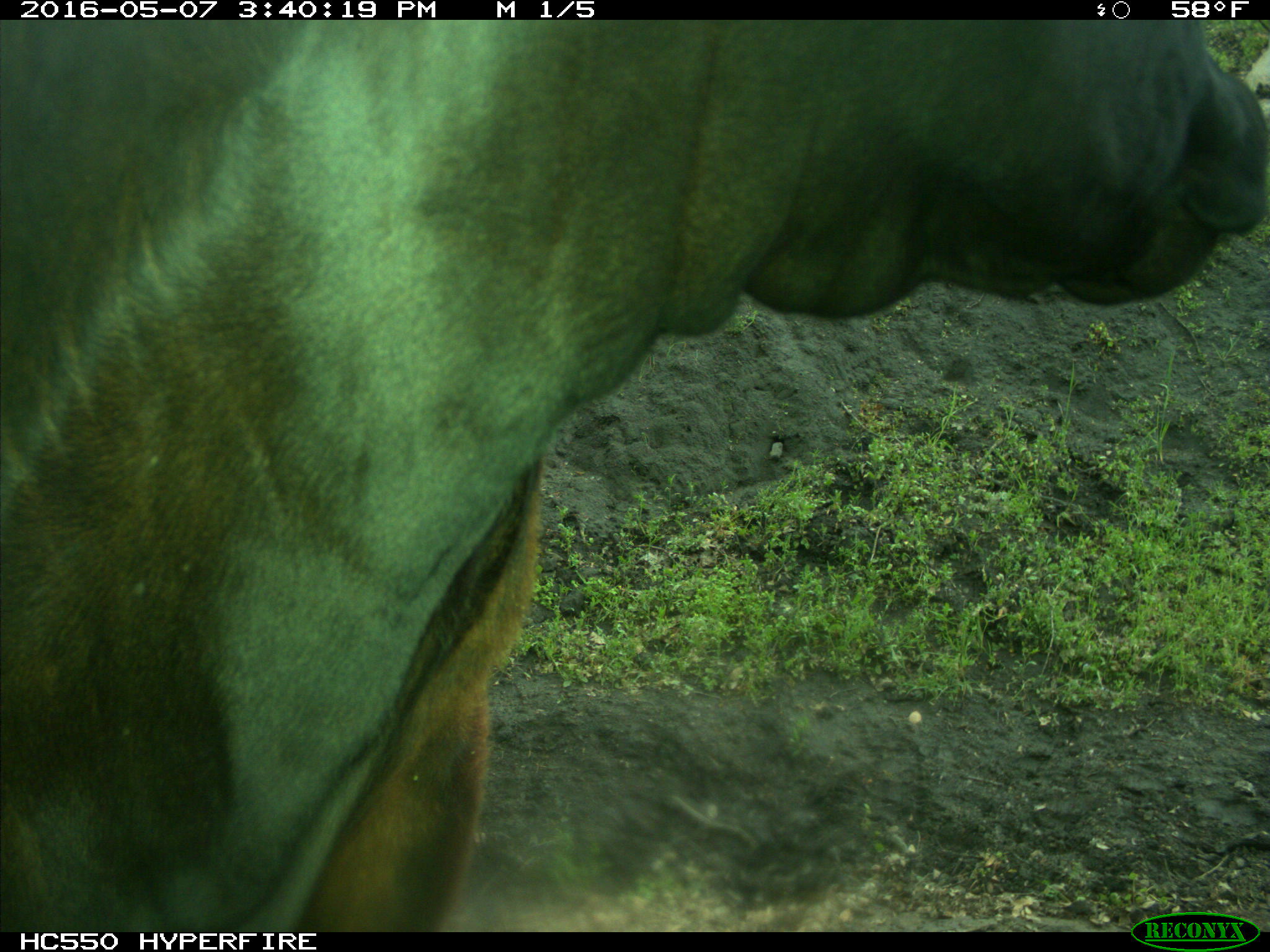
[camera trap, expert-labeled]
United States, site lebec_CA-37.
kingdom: Animalia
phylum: Chordata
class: Mammalia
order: Artiodactyla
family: Bovidae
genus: Bos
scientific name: Bos taurus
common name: domestic cow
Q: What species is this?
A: Bos taurus (domestic cow).